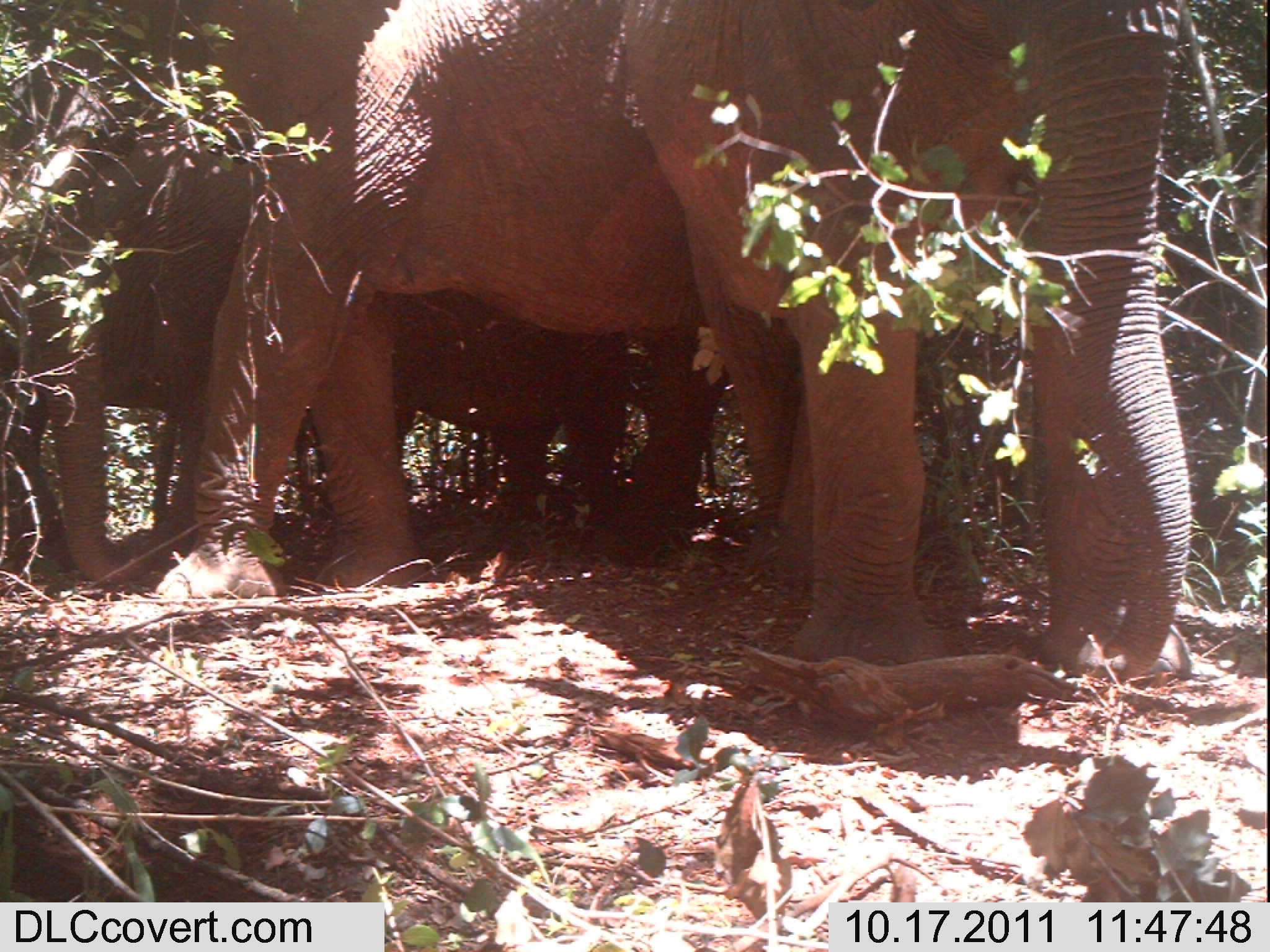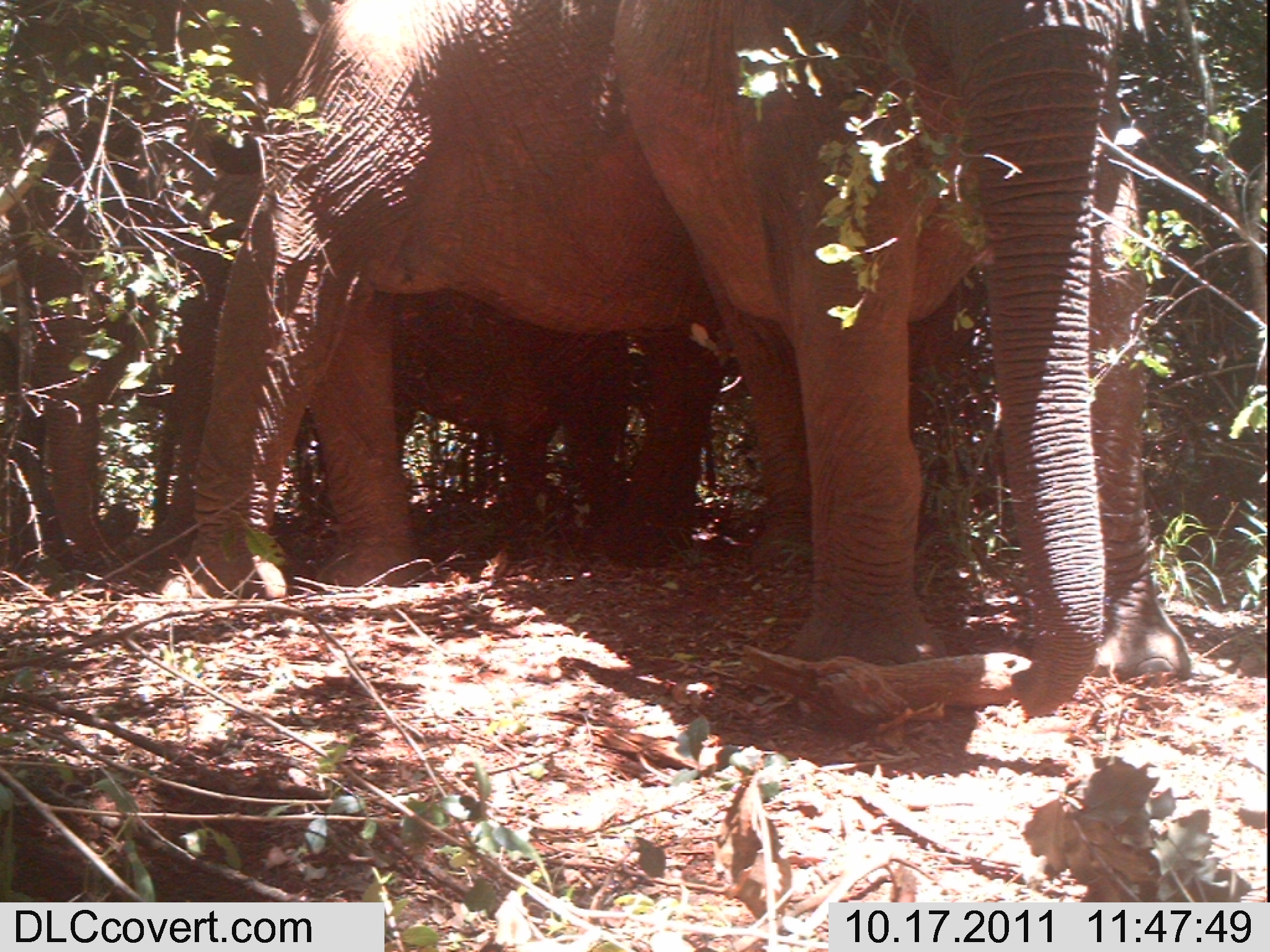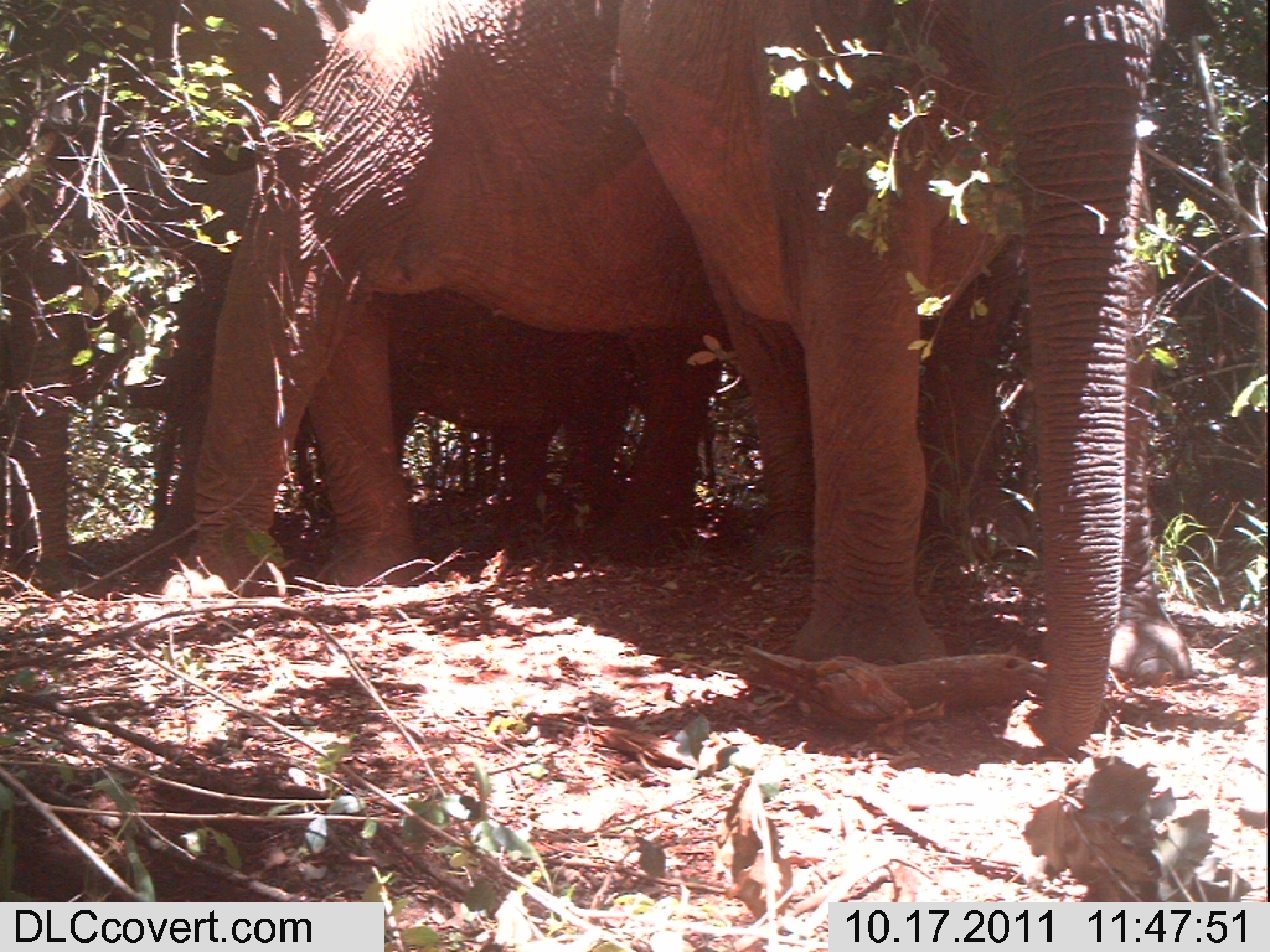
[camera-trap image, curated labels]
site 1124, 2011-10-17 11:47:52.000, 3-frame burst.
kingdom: Animalia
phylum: Chordata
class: Mammalia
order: Proboscidea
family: Elephantidae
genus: Loxodonta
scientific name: Loxodonta africana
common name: african bush elephant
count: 3